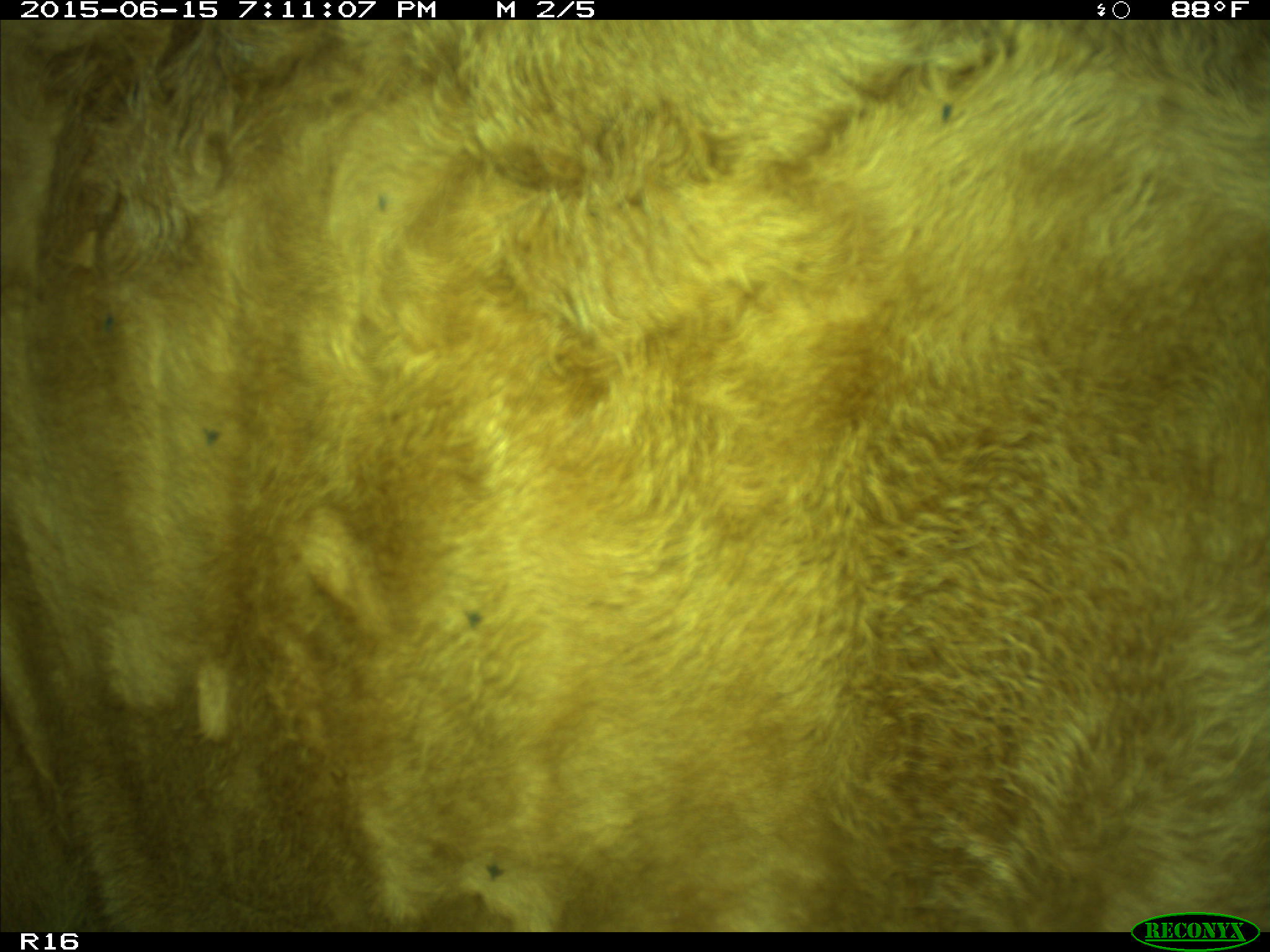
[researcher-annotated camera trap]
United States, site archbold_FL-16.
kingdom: Animalia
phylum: Chordata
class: Mammalia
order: Artiodactyla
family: Bovidae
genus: Bos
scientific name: Bos taurus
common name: domestic cow